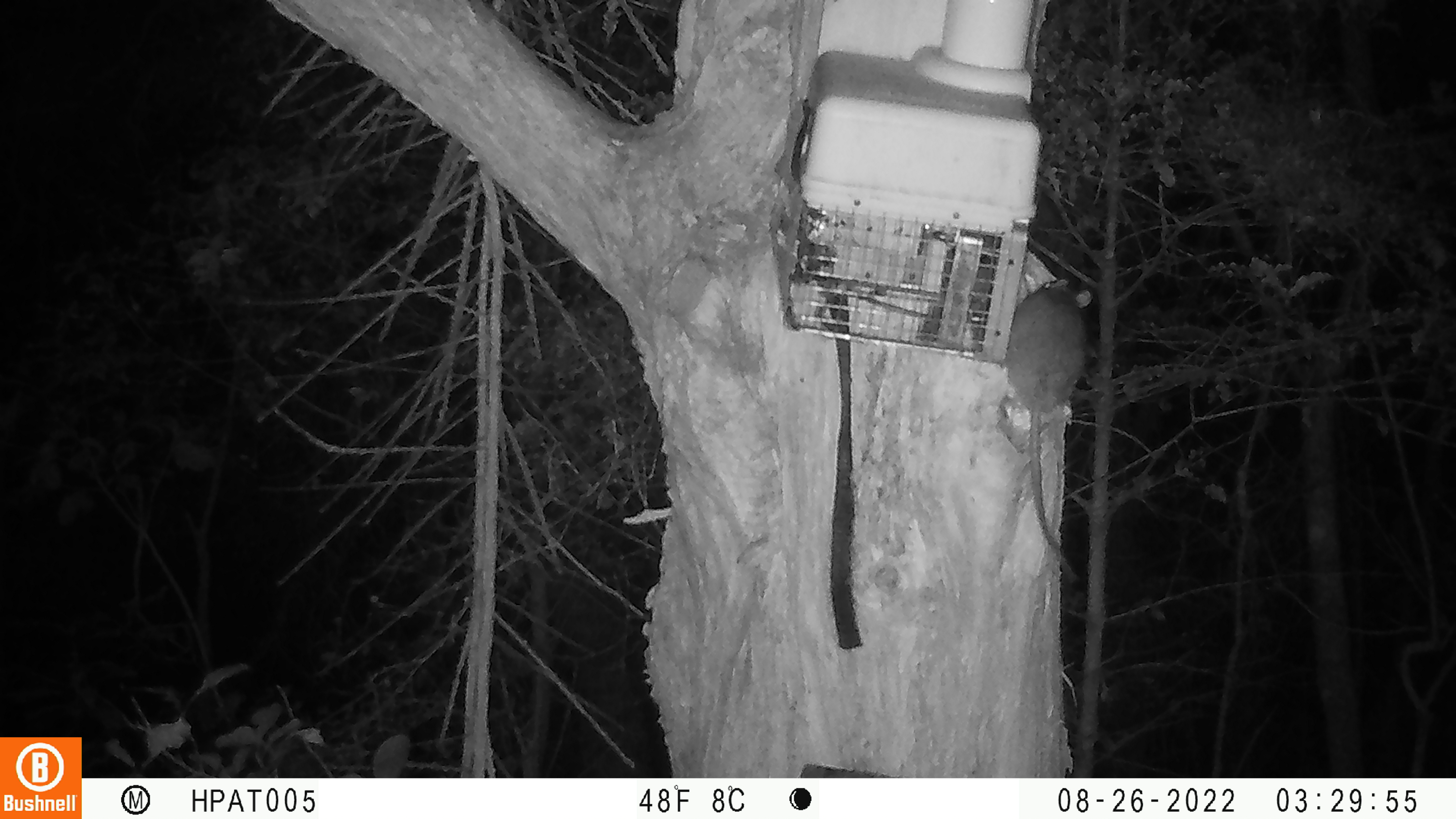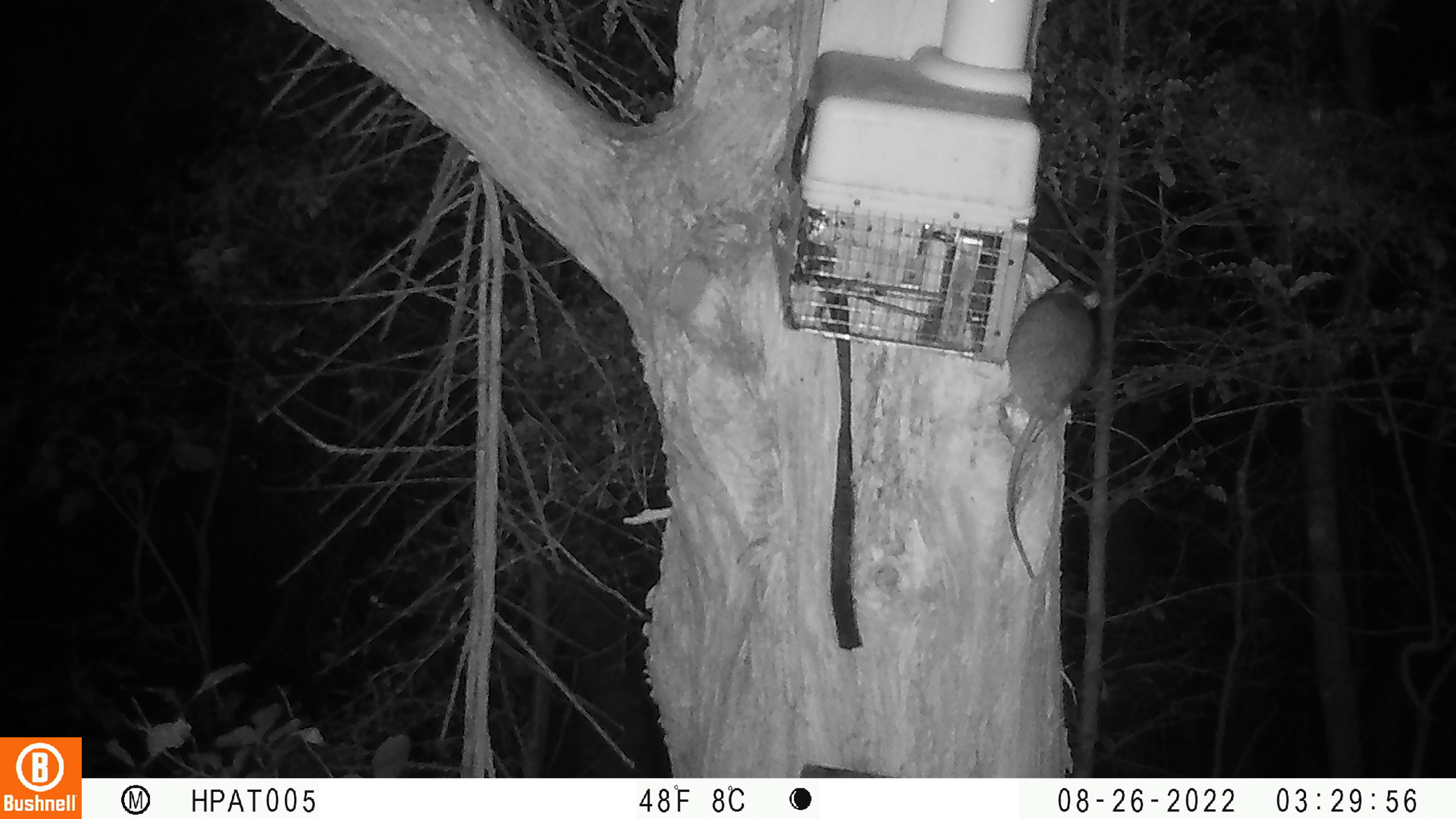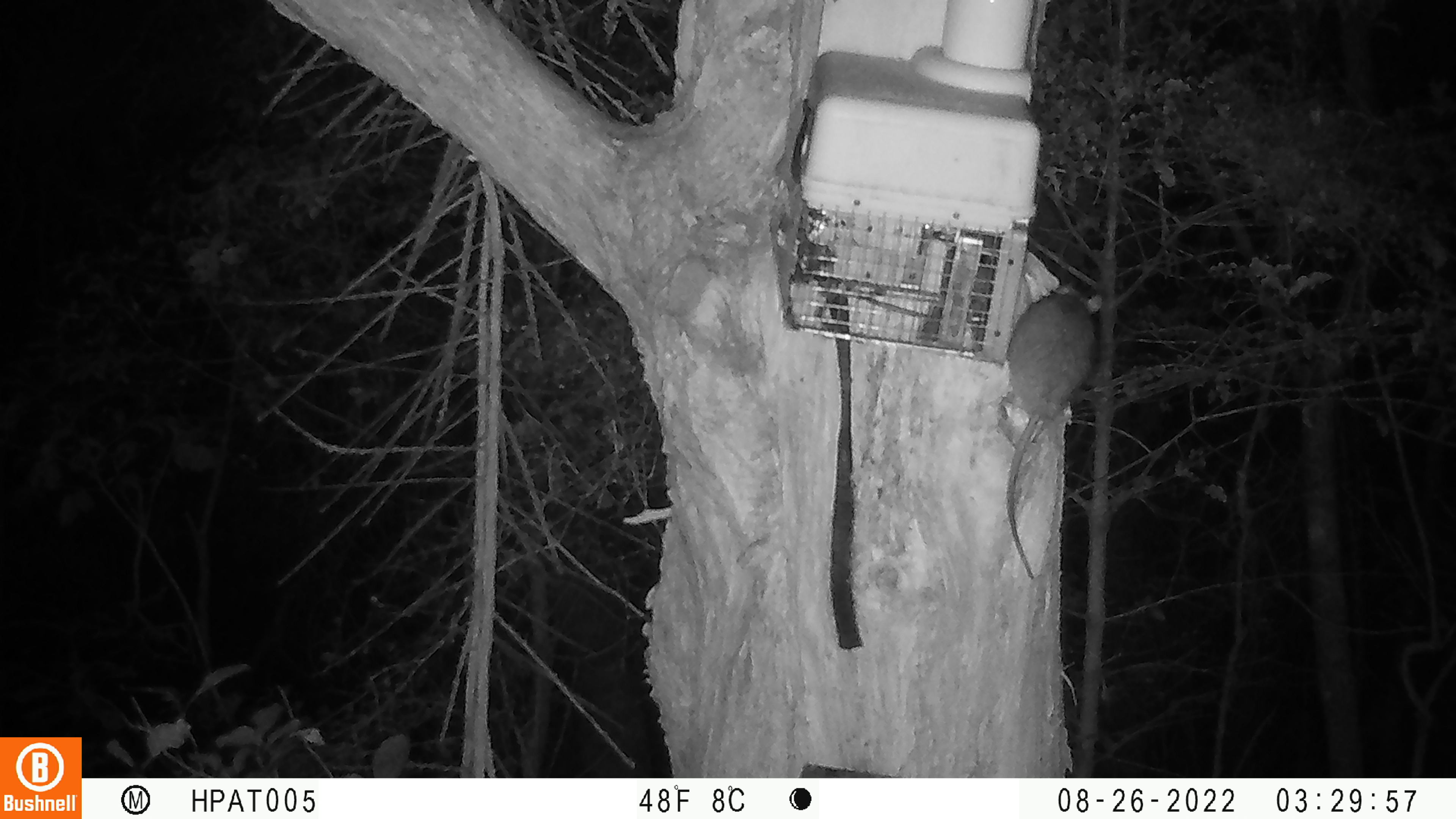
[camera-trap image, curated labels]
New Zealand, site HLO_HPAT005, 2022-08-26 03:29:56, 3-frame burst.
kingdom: Animalia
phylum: Chordata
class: Mammalia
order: Rodentia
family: Muridae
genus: Rattus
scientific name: Rattus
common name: rat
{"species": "rat (Rattus)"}